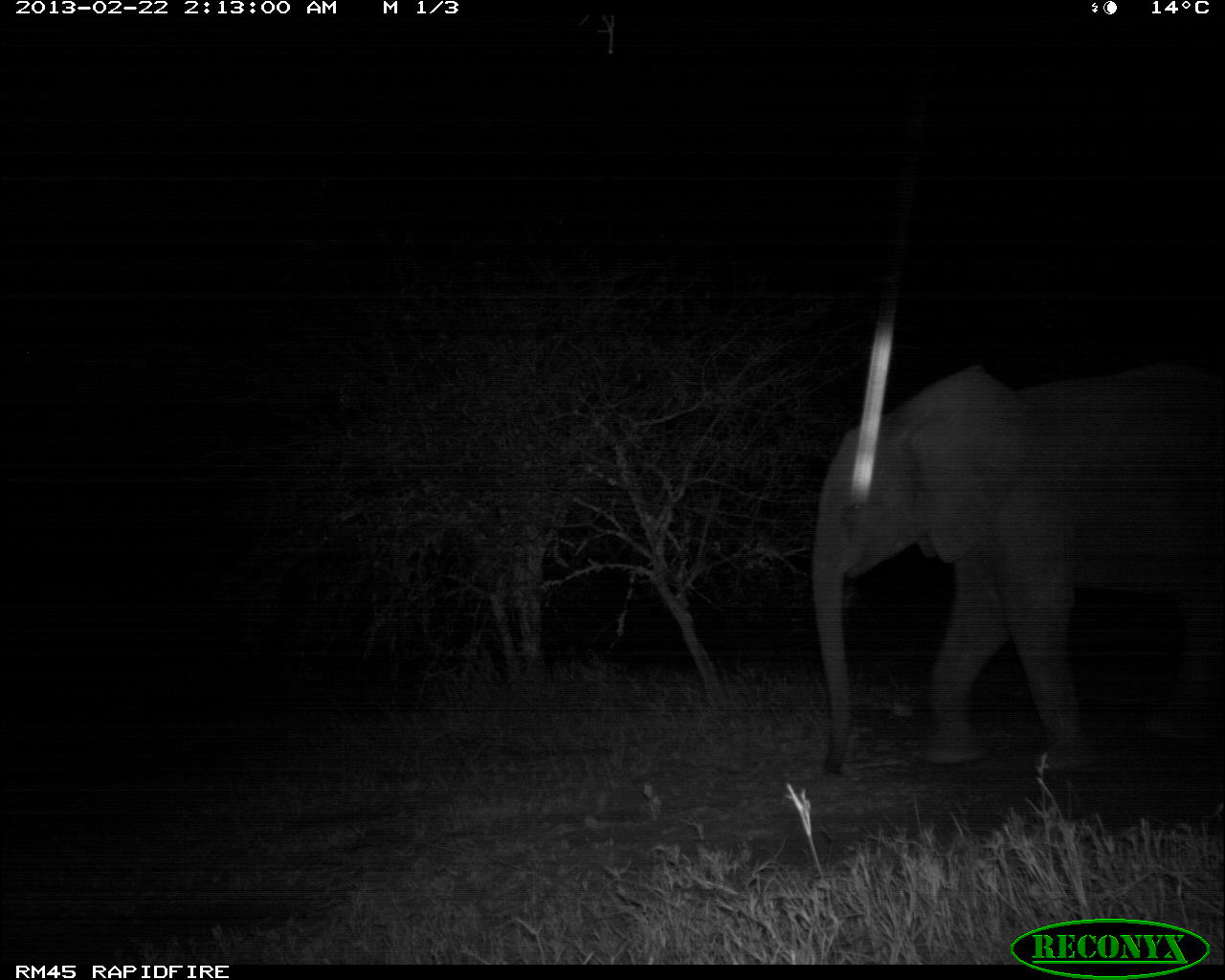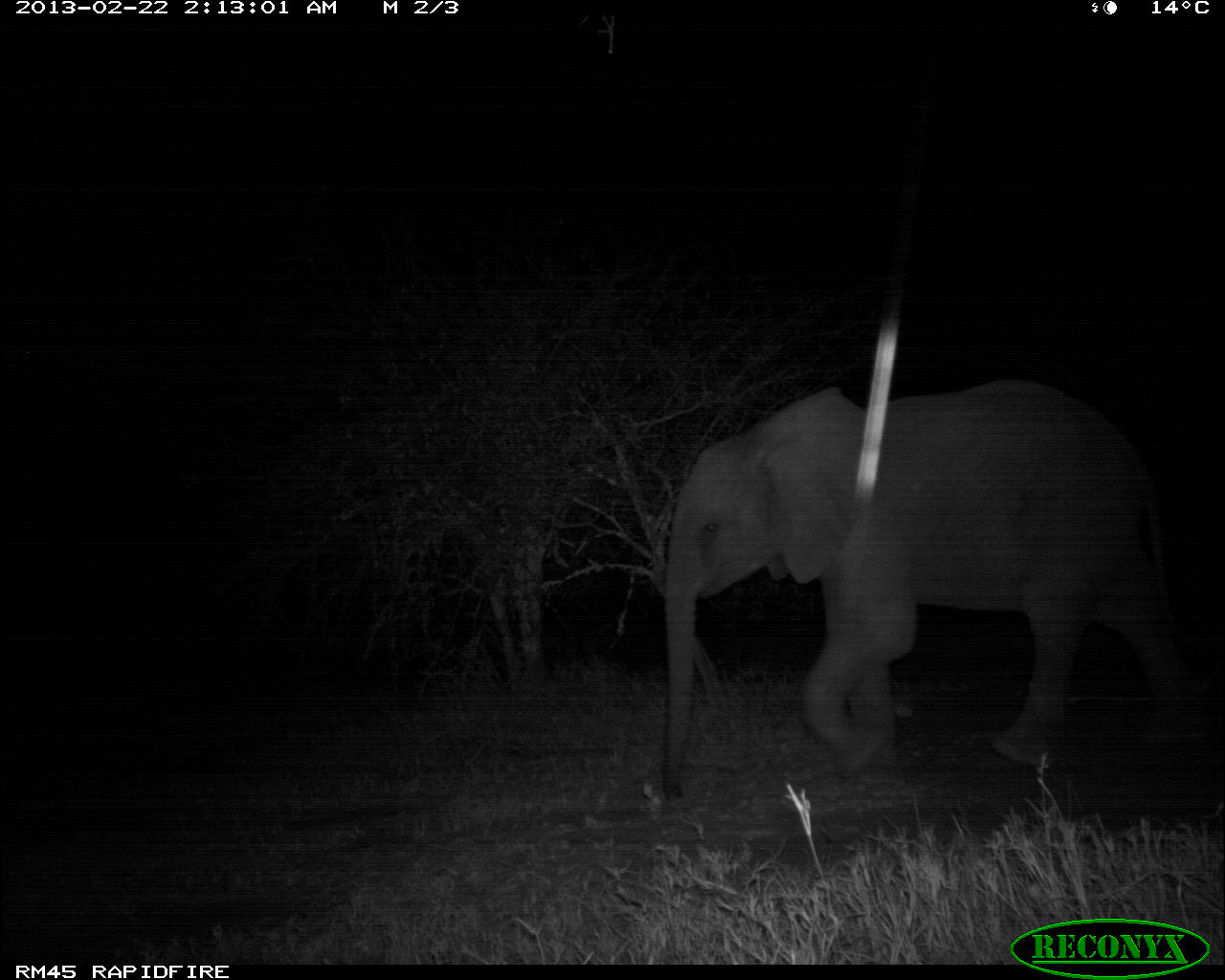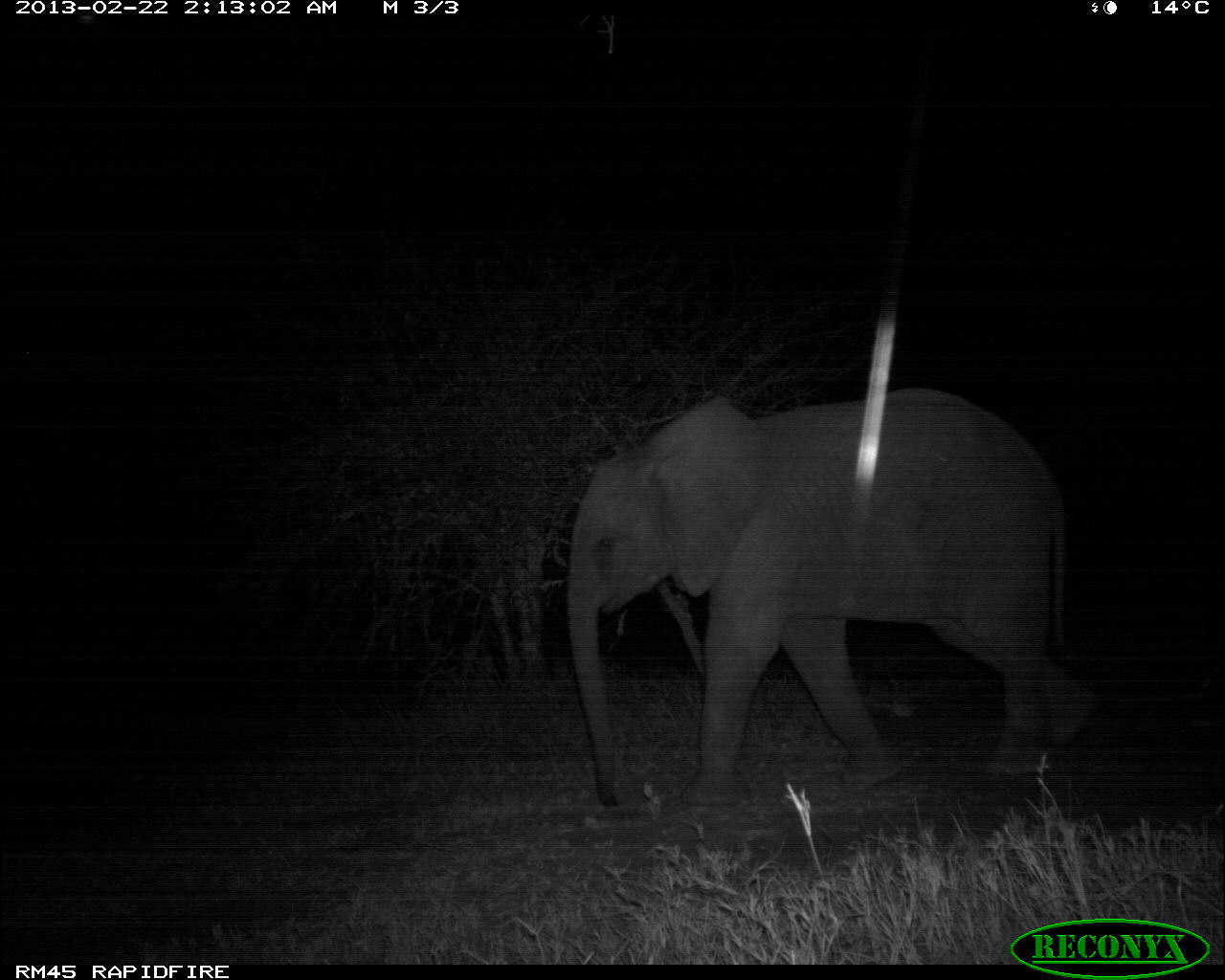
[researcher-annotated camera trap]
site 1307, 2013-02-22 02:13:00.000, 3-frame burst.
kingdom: Animalia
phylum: Chordata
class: Mammalia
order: Proboscidea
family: Elephantidae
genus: Loxodonta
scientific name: Loxodonta africana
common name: african bush elephant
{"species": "Loxodonta africana (african bush elephant)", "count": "1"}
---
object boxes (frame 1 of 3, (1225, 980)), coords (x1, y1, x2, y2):
loxodonta africana: (811, 361, 1225, 775)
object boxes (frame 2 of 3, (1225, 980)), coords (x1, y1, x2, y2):
loxodonta africana: (660, 378, 1210, 798)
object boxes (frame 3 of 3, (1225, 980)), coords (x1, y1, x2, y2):
loxodonta africana: (565, 385, 1097, 811)